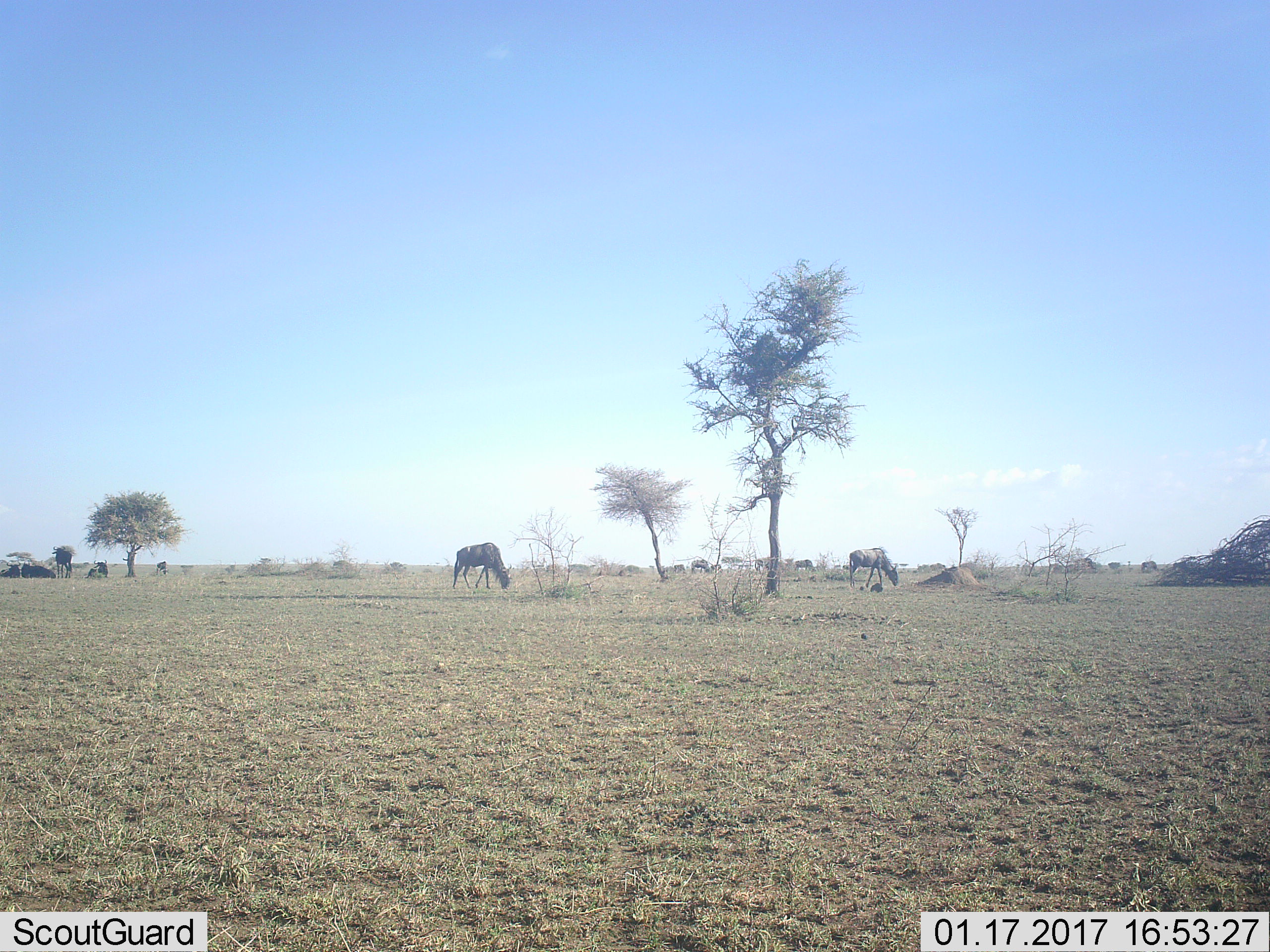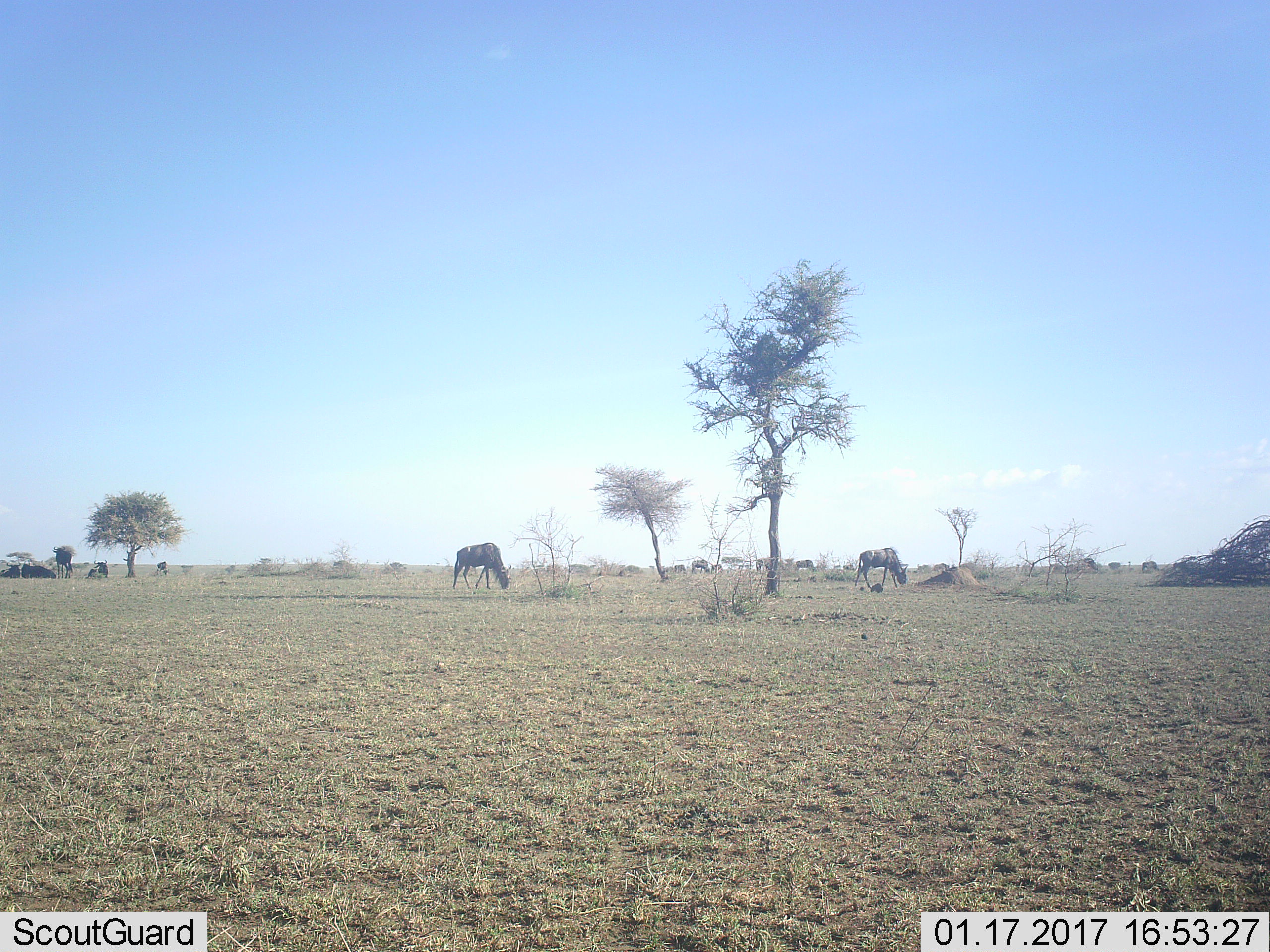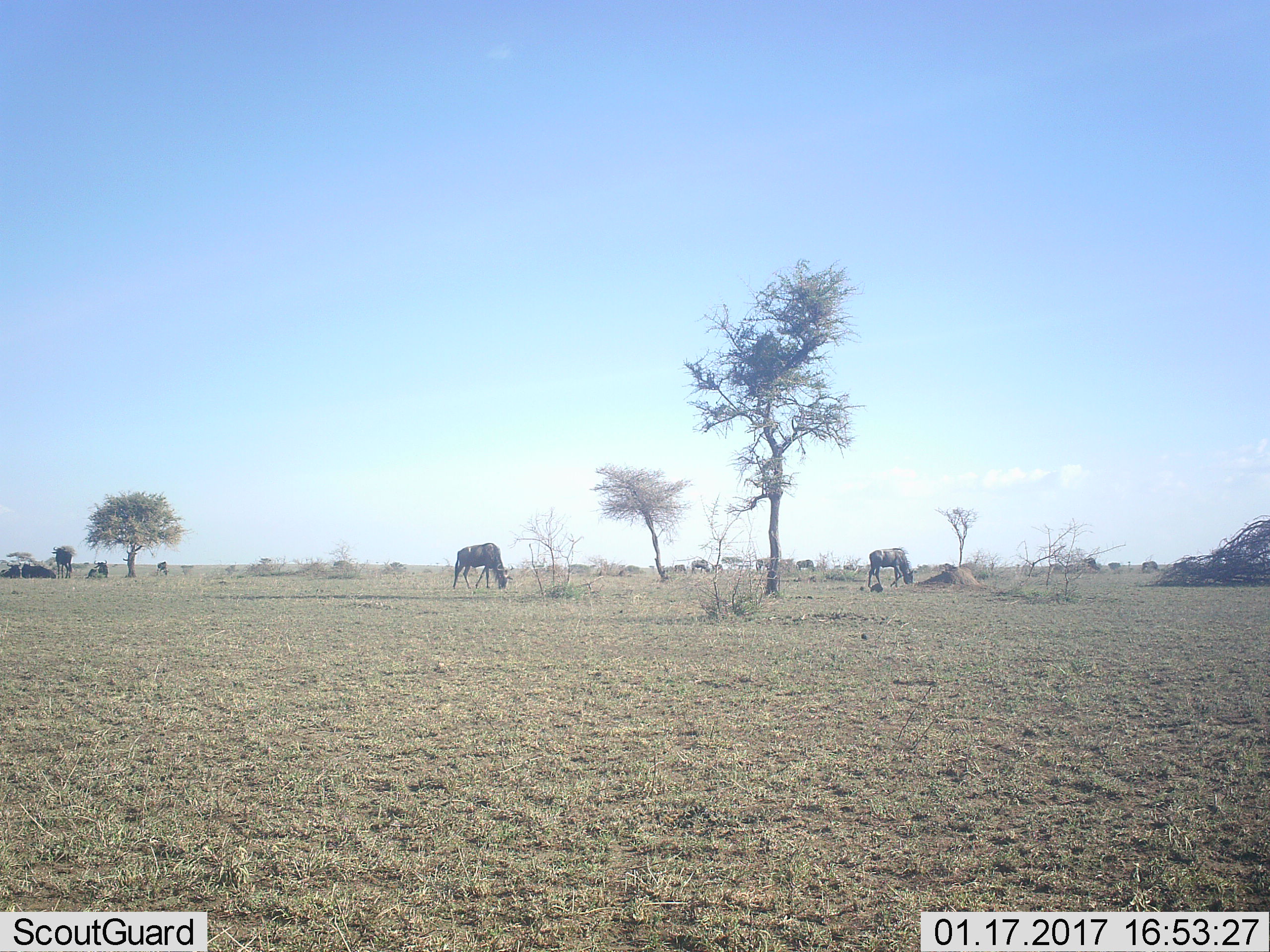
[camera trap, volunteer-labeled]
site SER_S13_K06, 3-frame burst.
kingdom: Animalia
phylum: Chordata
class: Mammalia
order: Artiodactyla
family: Bovidae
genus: Connochaetes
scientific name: Connochaetes taurinus taurinus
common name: blue wildebeest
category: wildebeestblue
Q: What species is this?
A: Wildebeestblue (blue wildebeest) (Connochaetes taurinus taurinus).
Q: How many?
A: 11-50.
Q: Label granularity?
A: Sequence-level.